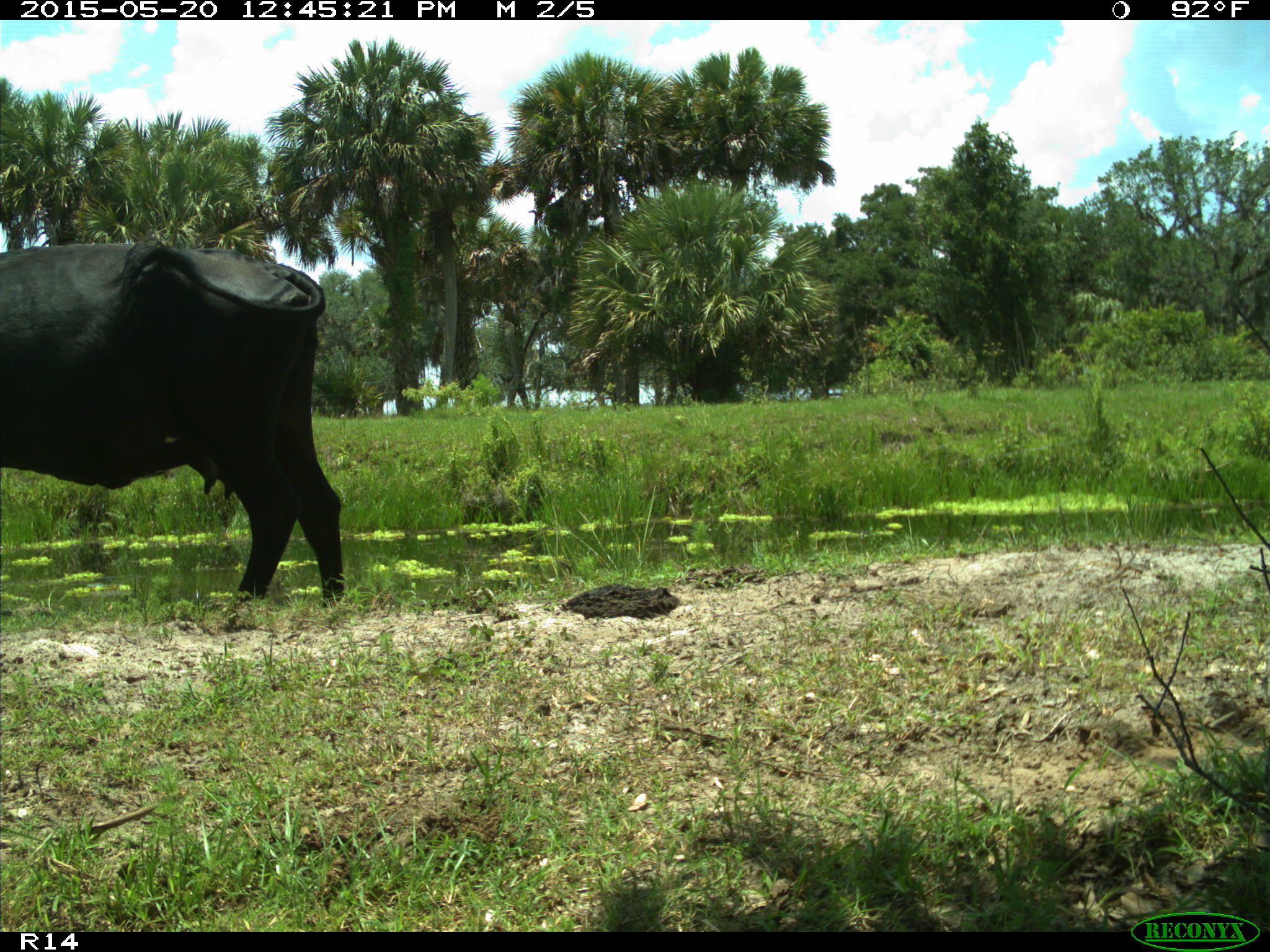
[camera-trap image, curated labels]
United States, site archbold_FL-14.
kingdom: Animalia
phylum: Chordata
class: Mammalia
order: Artiodactyla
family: Bovidae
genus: Bos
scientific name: Bos taurus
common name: domestic cow